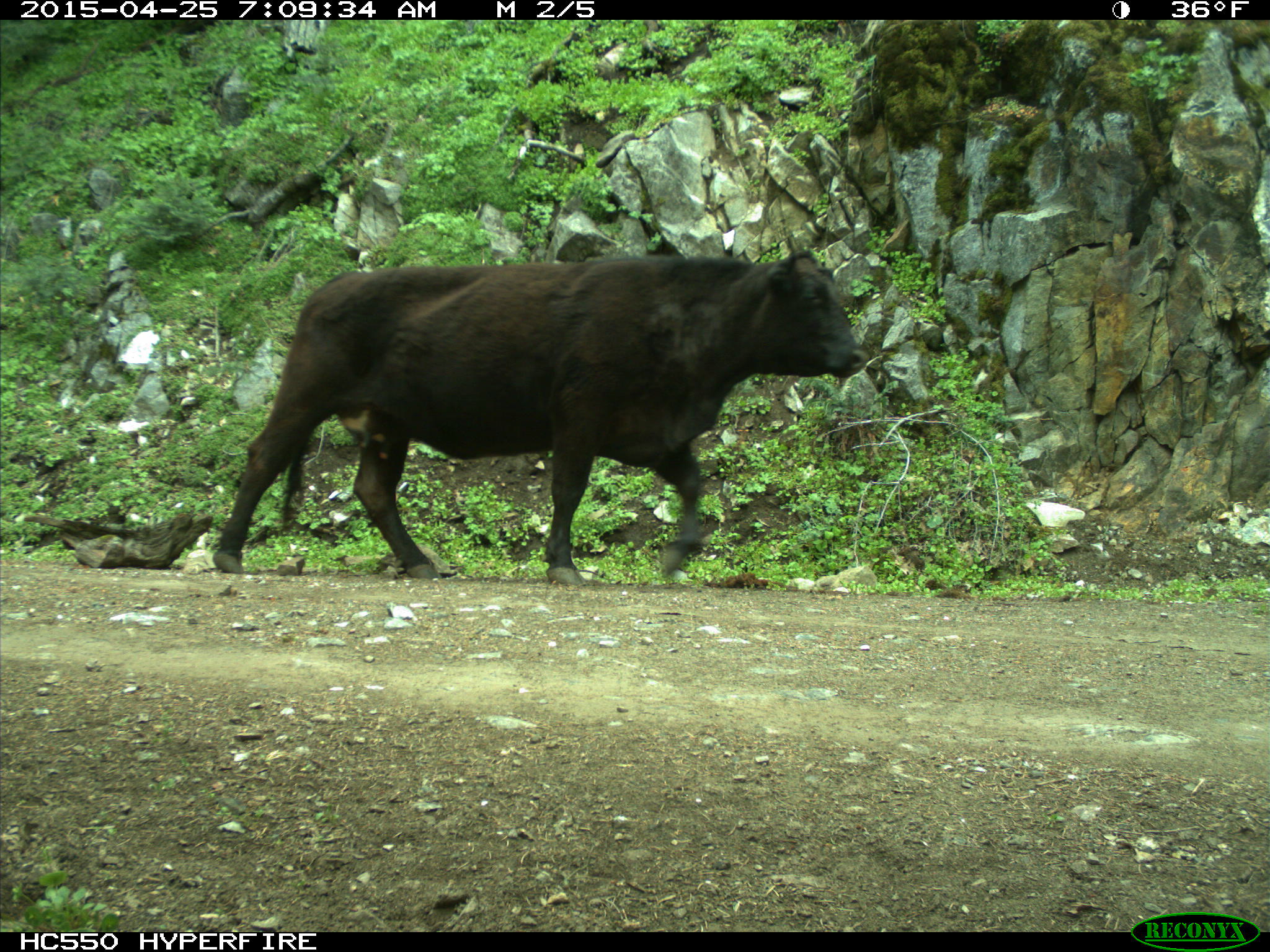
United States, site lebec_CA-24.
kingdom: Animalia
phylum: Chordata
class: Mammalia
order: Artiodactyla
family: Bovidae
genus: Bos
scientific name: Bos taurus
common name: domestic cow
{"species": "Bos taurus (domestic cow)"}